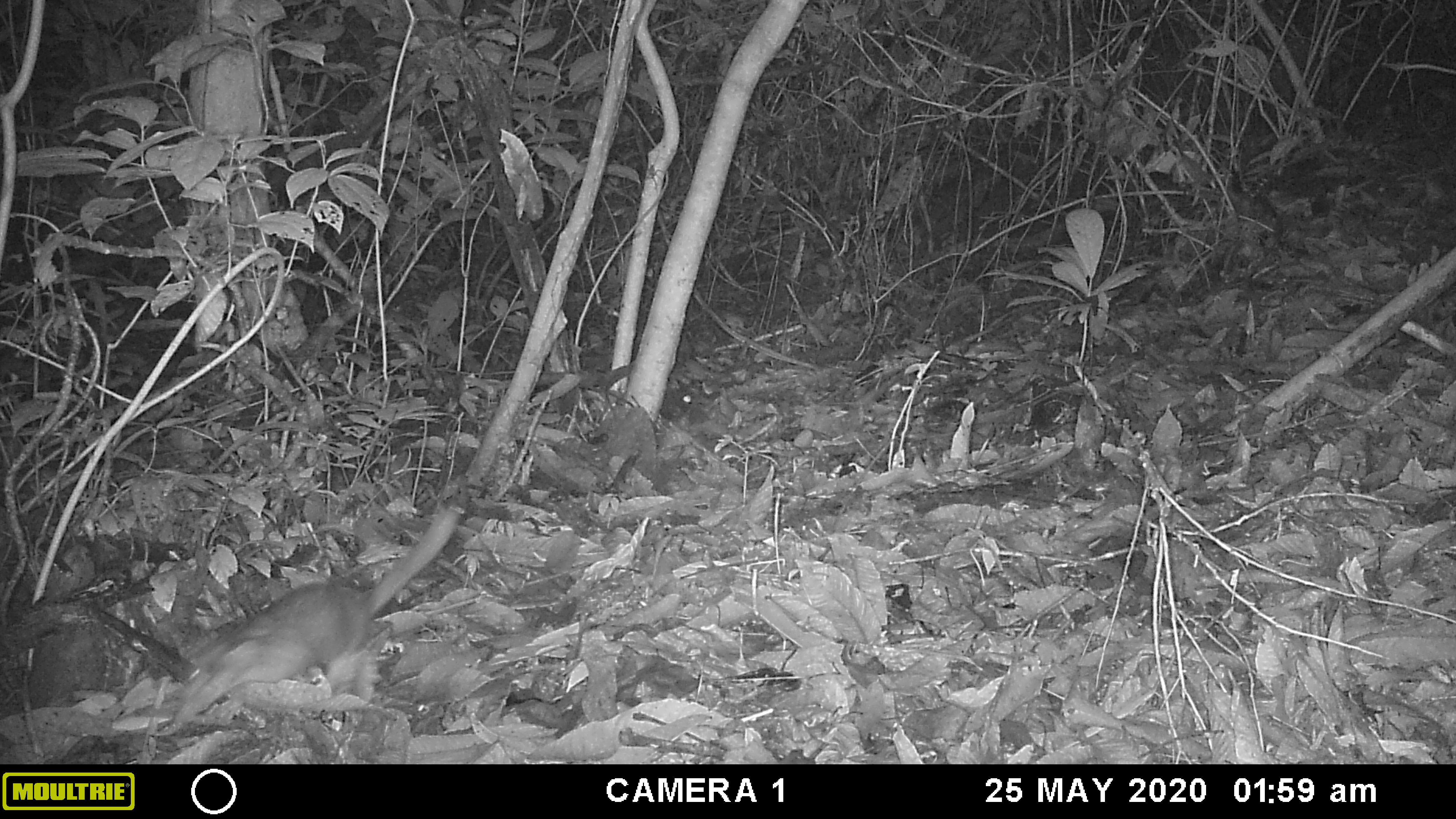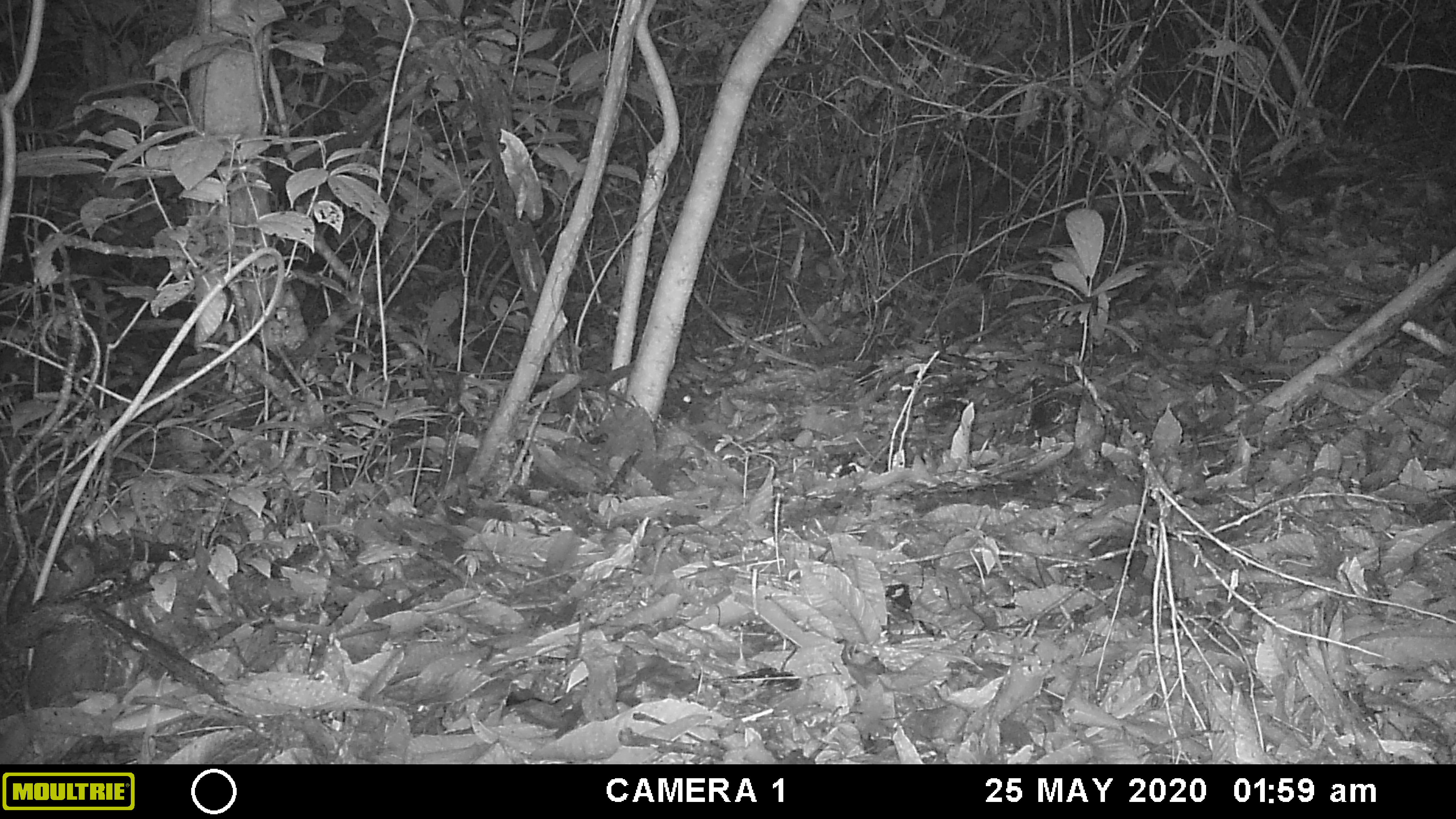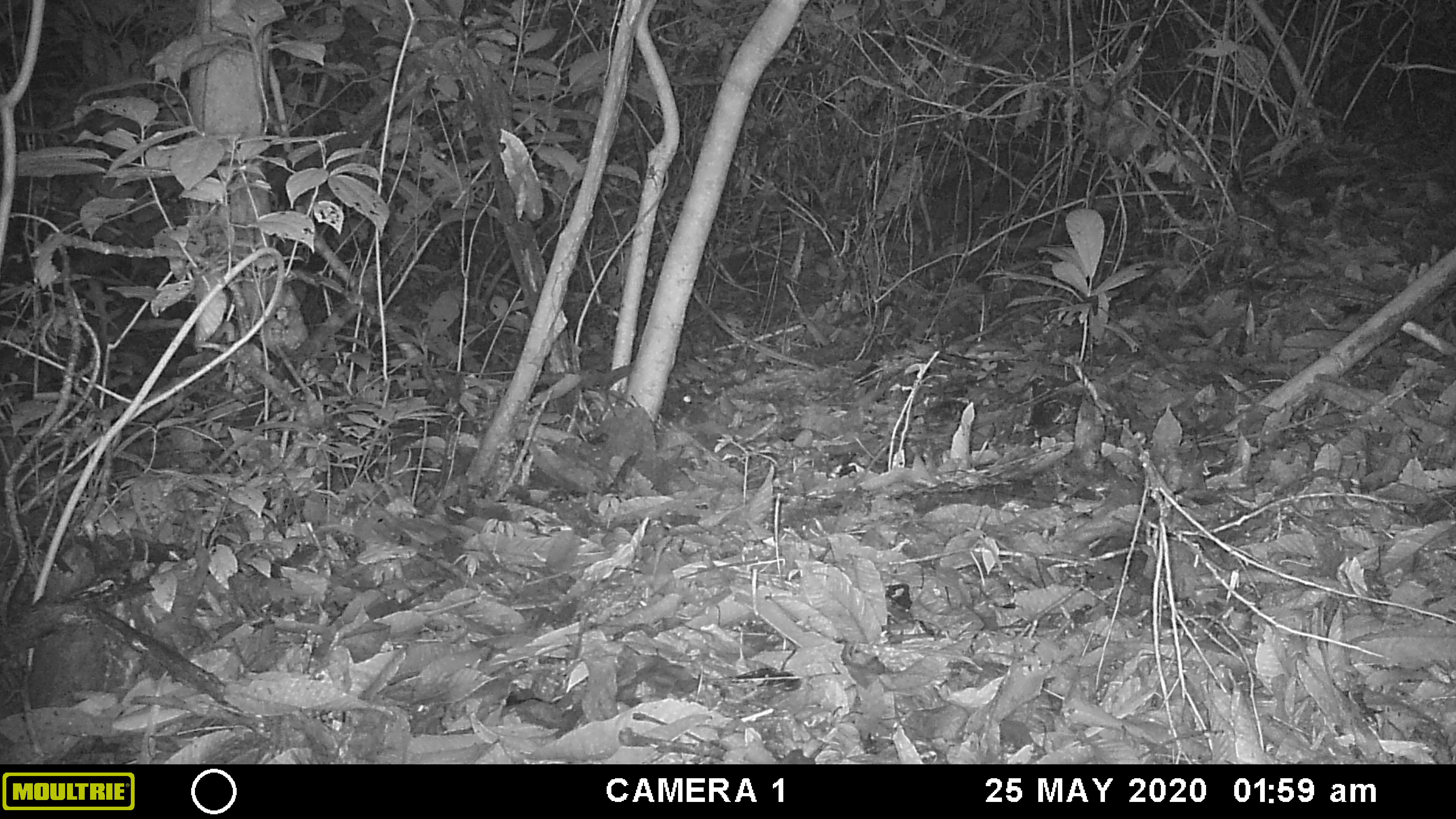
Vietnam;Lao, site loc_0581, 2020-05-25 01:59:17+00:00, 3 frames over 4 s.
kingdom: Animalia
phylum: Chordata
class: Mammalia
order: Carnivora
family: Mustelidae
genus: Melogale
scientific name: Melogale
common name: ferret badger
Ferret badger (Melogale). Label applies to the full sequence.